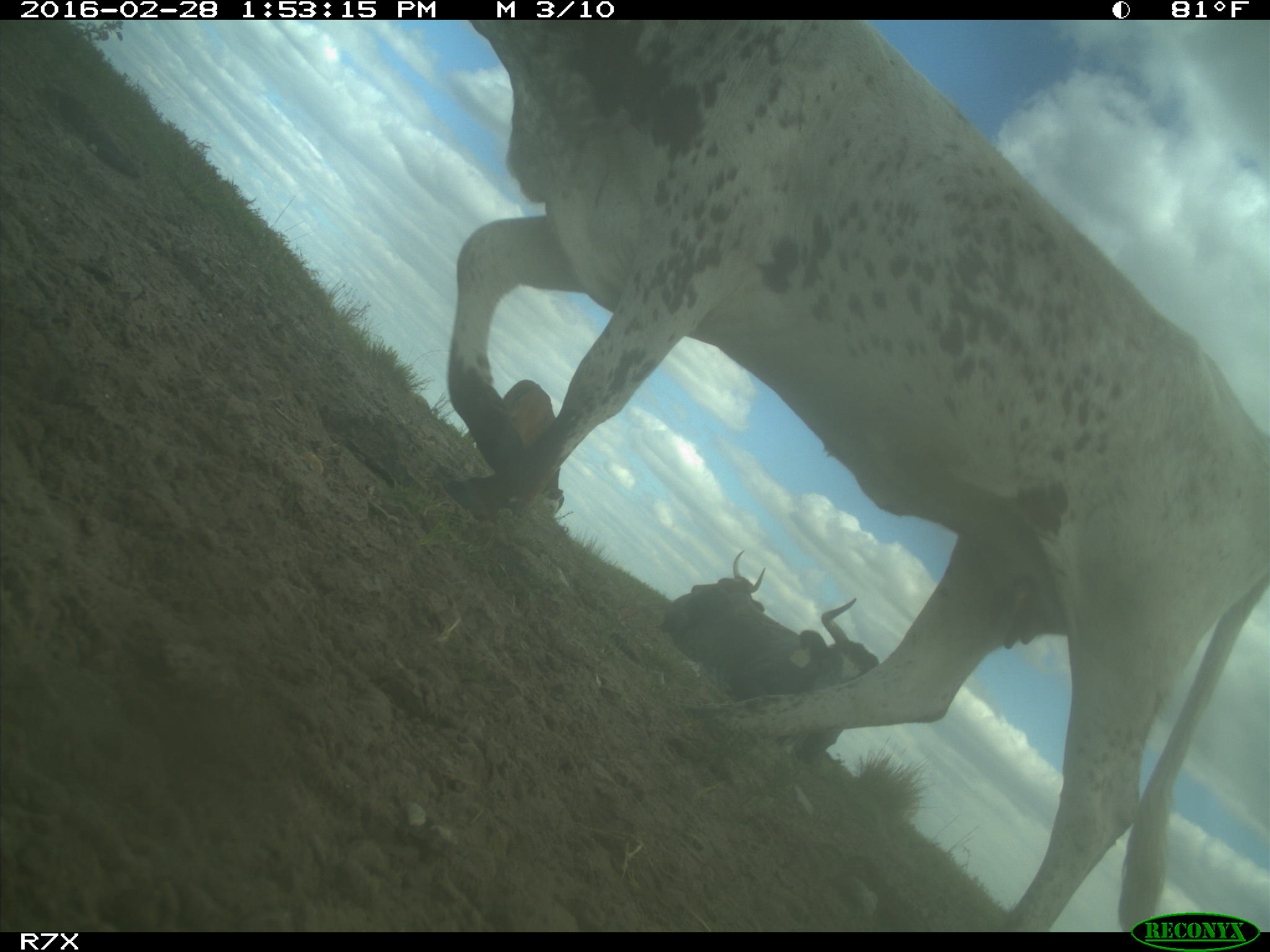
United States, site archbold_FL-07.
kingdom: Animalia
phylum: Chordata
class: Mammalia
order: Artiodactyla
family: Bovidae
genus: Bos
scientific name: Bos taurus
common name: domestic cow